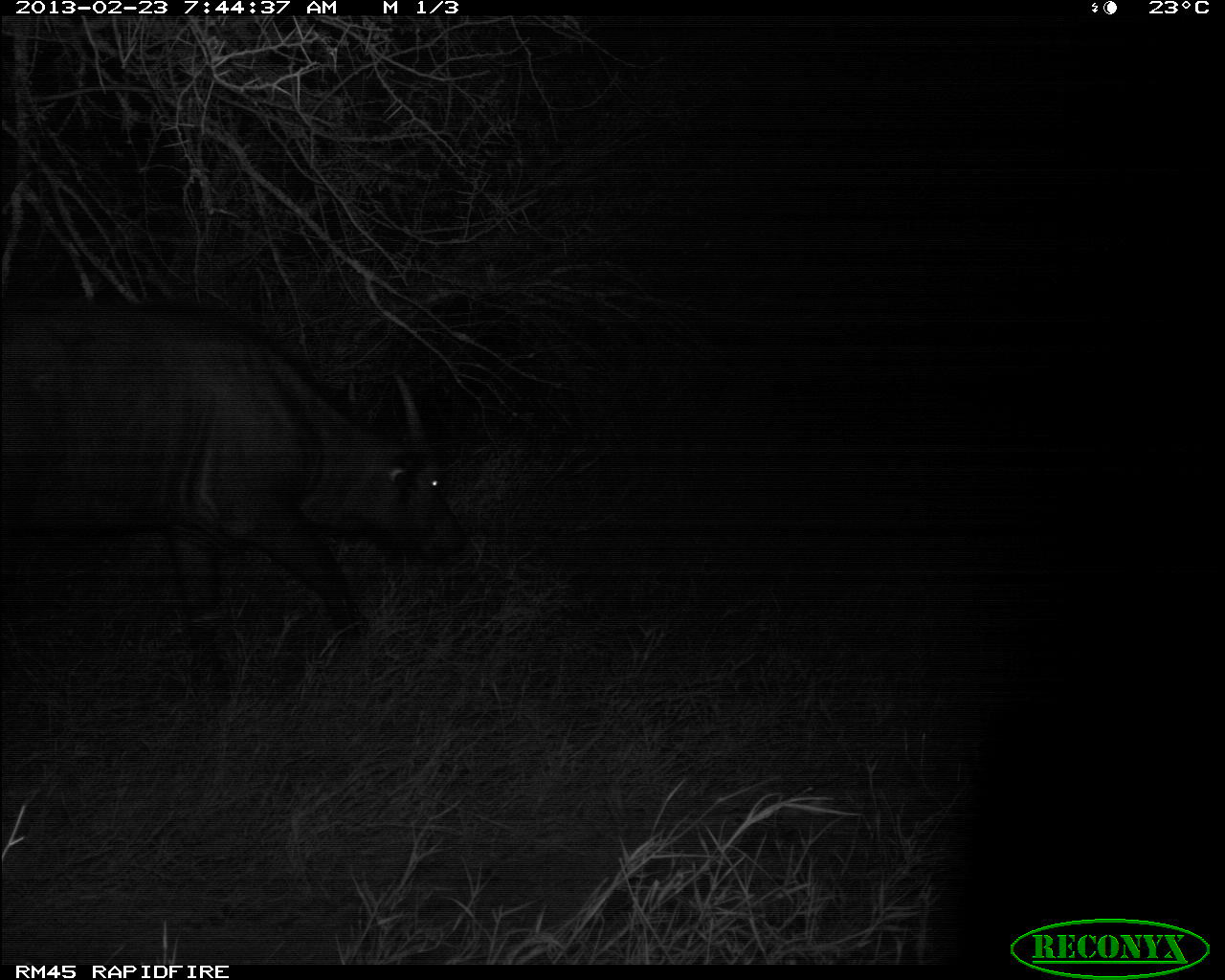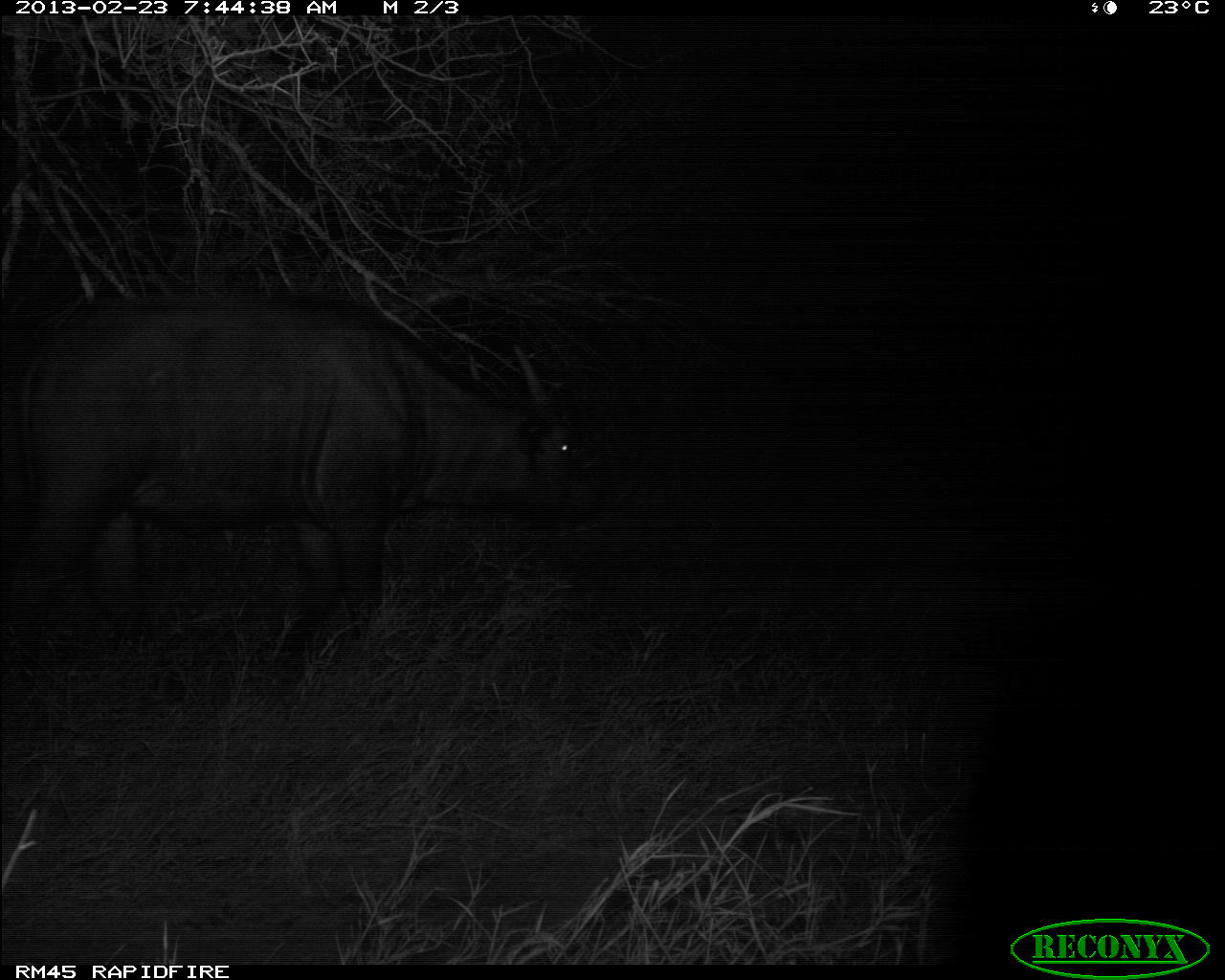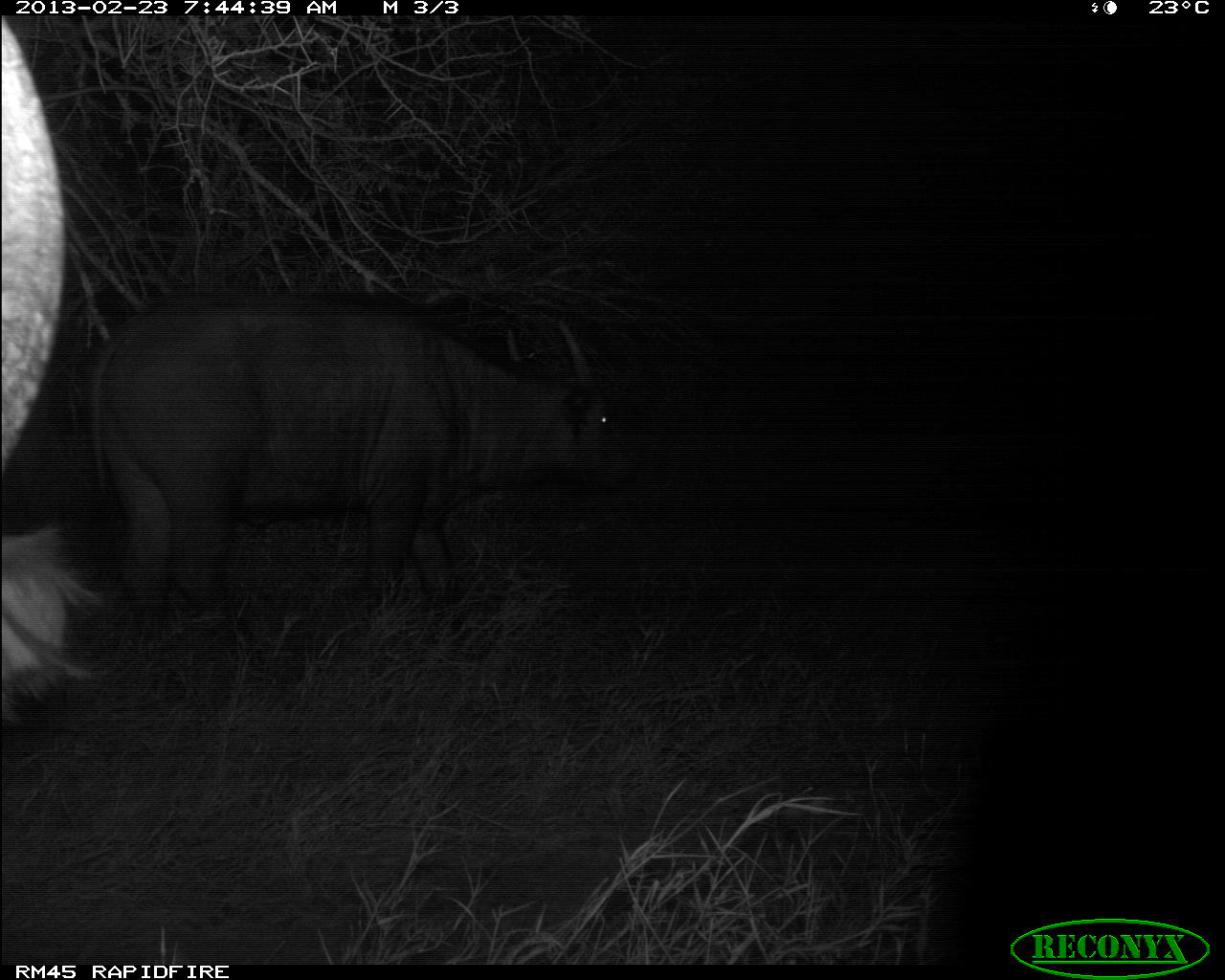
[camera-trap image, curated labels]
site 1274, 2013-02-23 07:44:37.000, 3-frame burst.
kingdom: Animalia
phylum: Chordata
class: Mammalia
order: Artiodactyla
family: Bovidae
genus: Syncerus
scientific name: Syncerus caffer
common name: african buffalo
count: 1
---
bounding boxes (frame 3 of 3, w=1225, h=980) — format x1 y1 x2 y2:
syncerus caffer: 83 287 639 642; 0 14 91 720